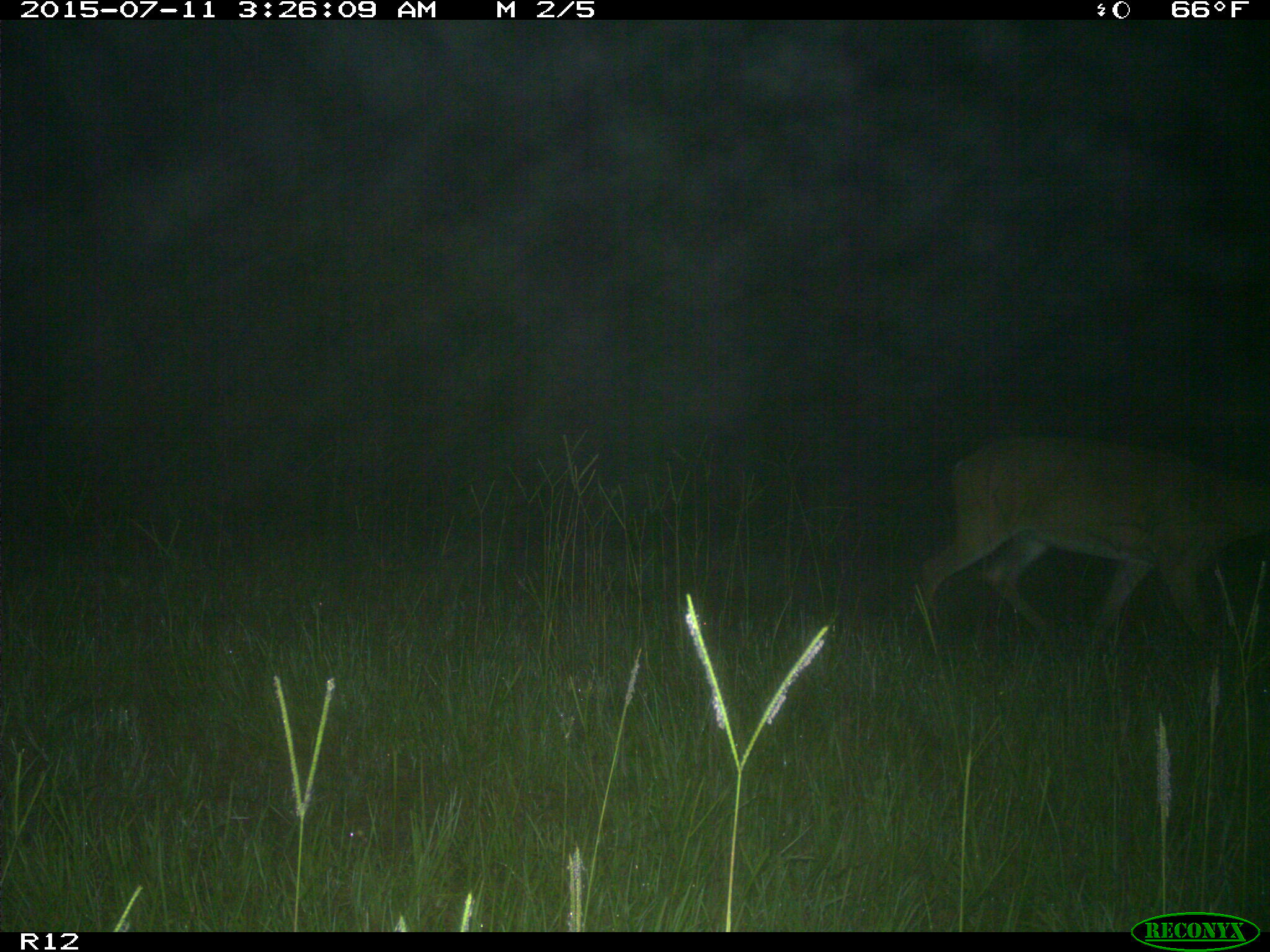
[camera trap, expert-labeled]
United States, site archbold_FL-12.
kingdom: Animalia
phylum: Chordata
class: Mammalia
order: Artiodactyla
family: Cervidae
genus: Odocoileus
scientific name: Odocoileus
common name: deer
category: unidentified deer